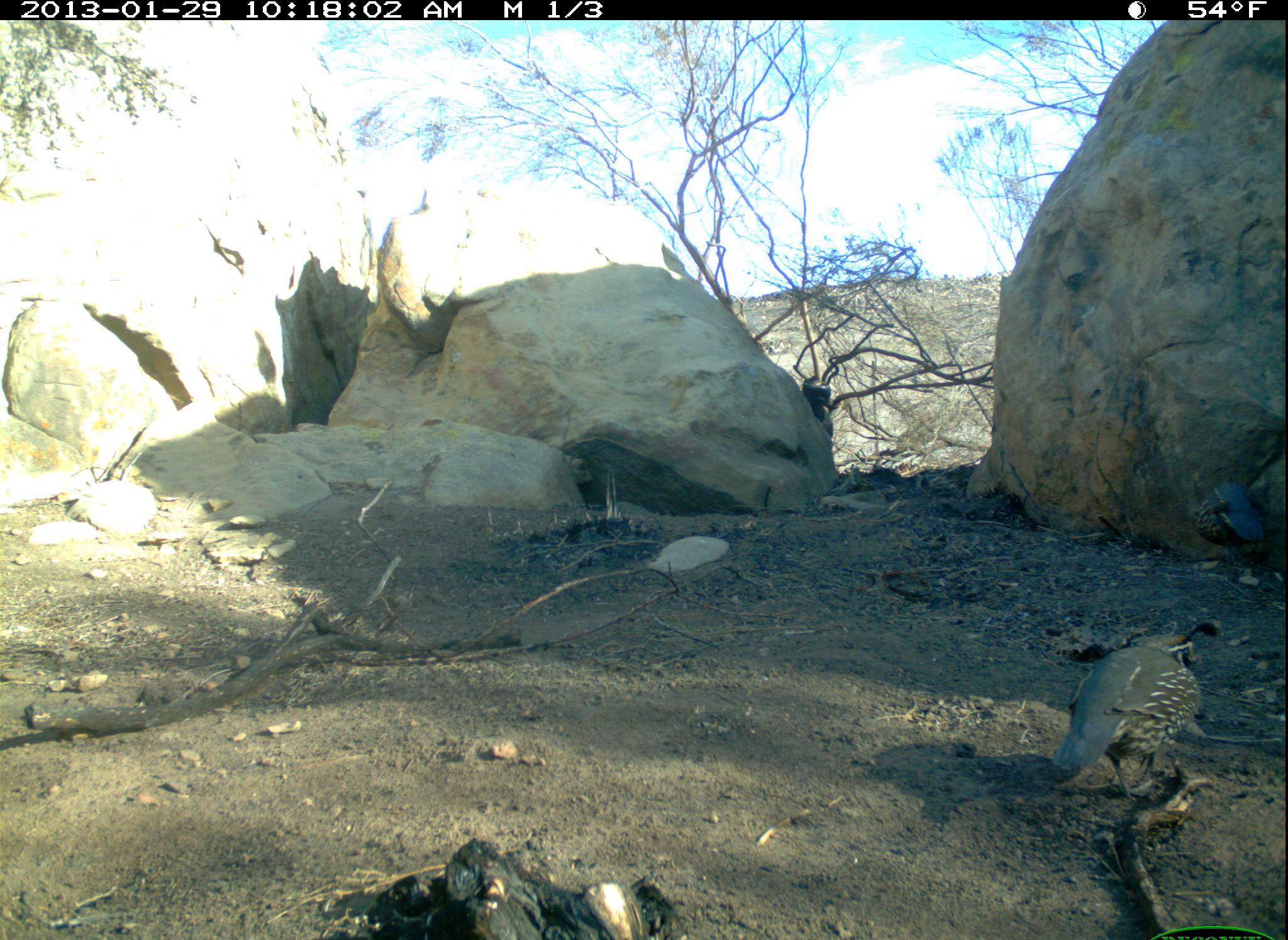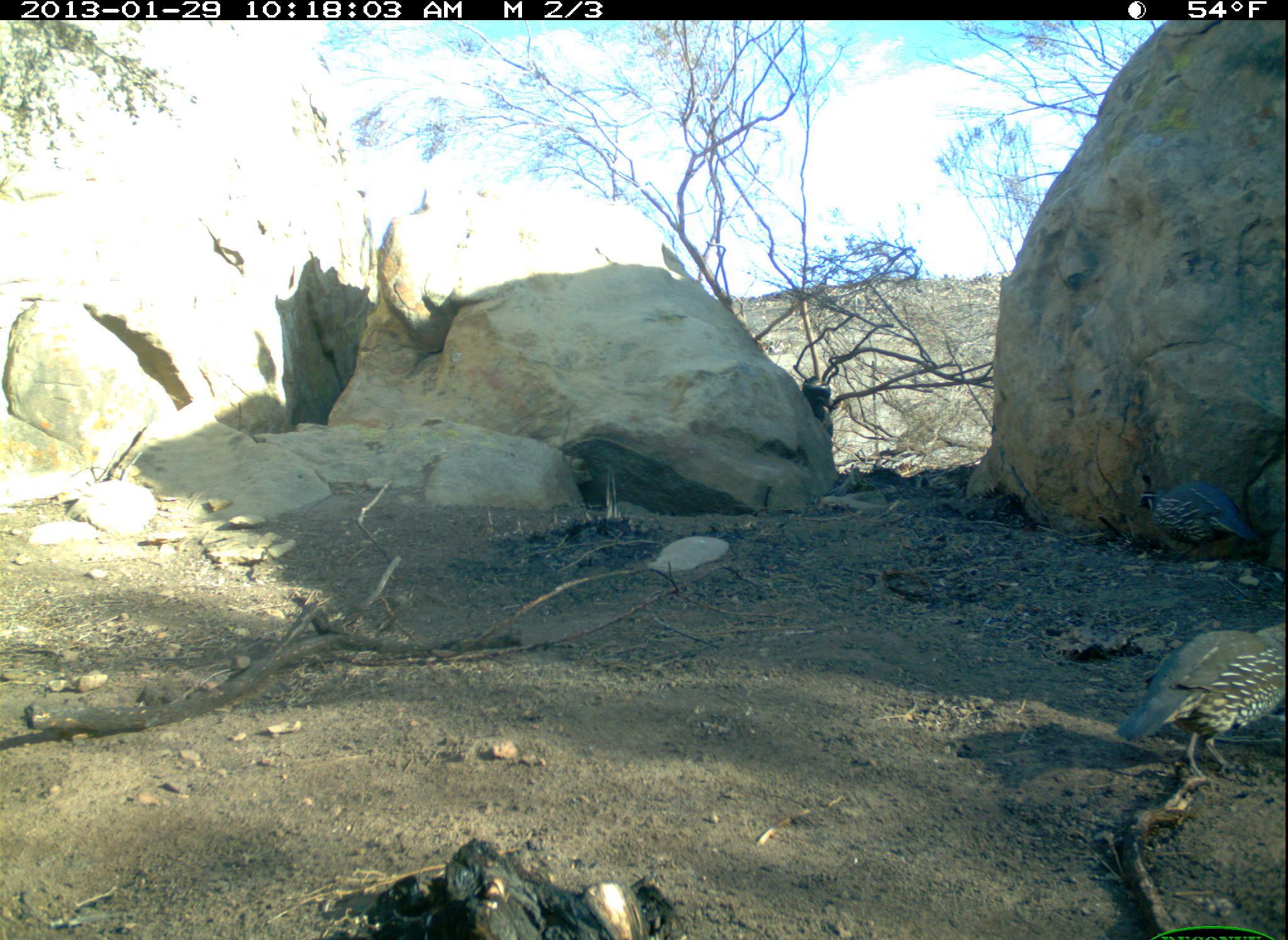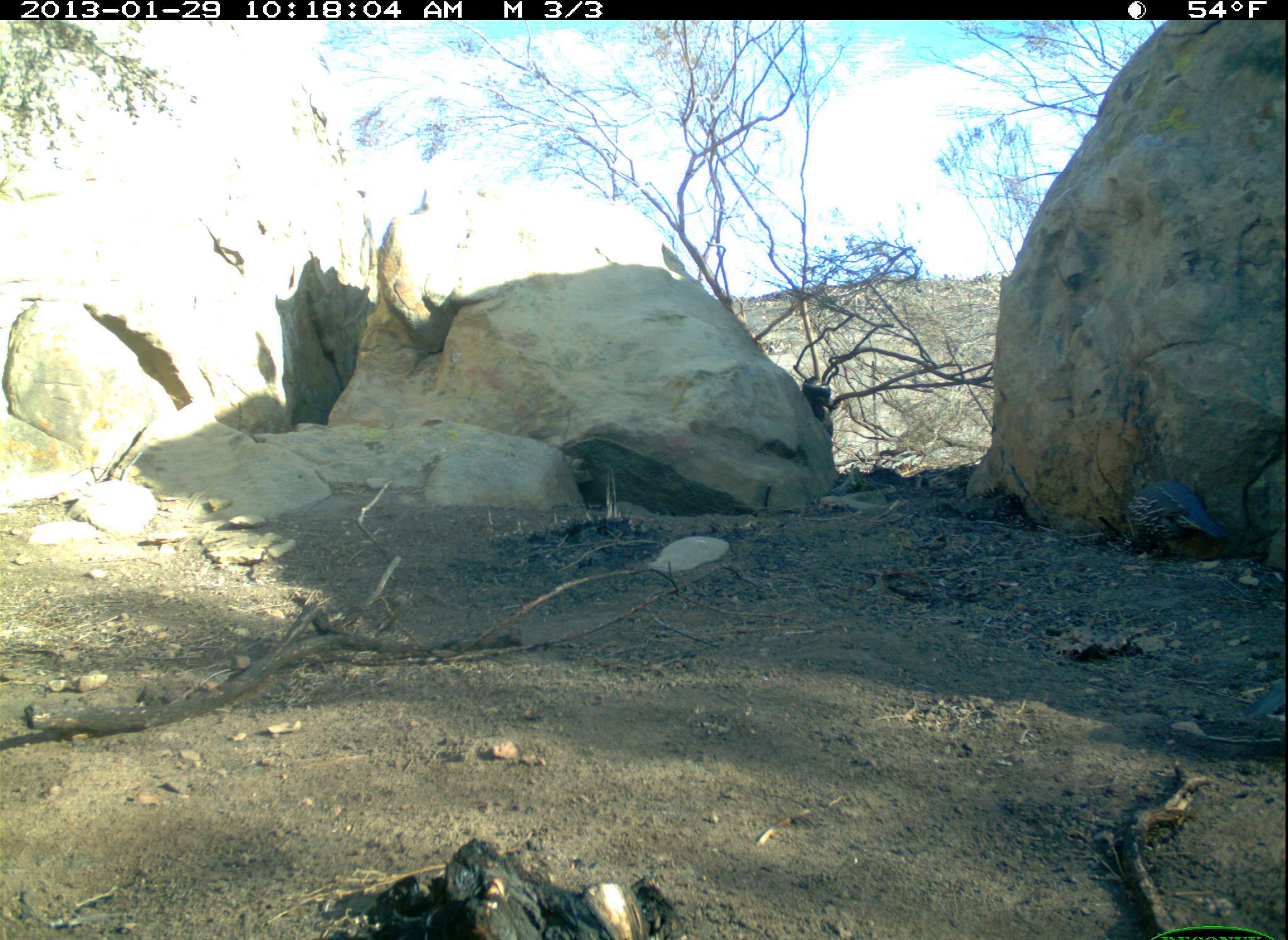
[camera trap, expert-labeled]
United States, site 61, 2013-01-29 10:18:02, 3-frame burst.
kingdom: Animalia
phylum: Chordata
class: Aves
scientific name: Aves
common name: bird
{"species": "bird (Aves)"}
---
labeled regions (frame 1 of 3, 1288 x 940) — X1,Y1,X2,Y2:
bird: 1036,598,1224,817; 1177,462,1279,569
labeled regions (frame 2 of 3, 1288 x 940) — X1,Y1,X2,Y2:
bird: 1117,599,1286,785; 1133,462,1274,570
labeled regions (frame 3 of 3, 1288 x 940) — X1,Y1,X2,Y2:
bird: 1119,457,1224,561